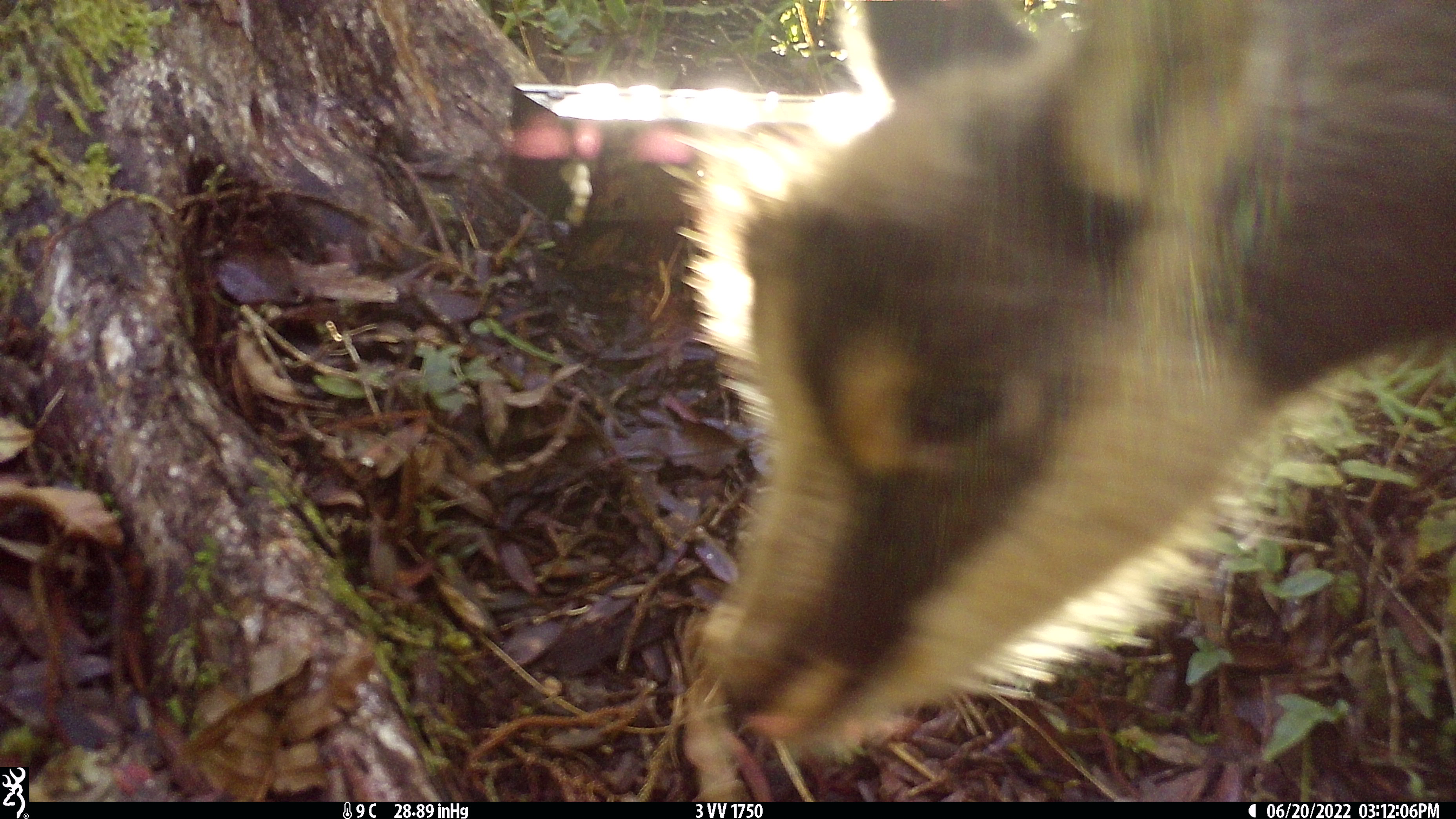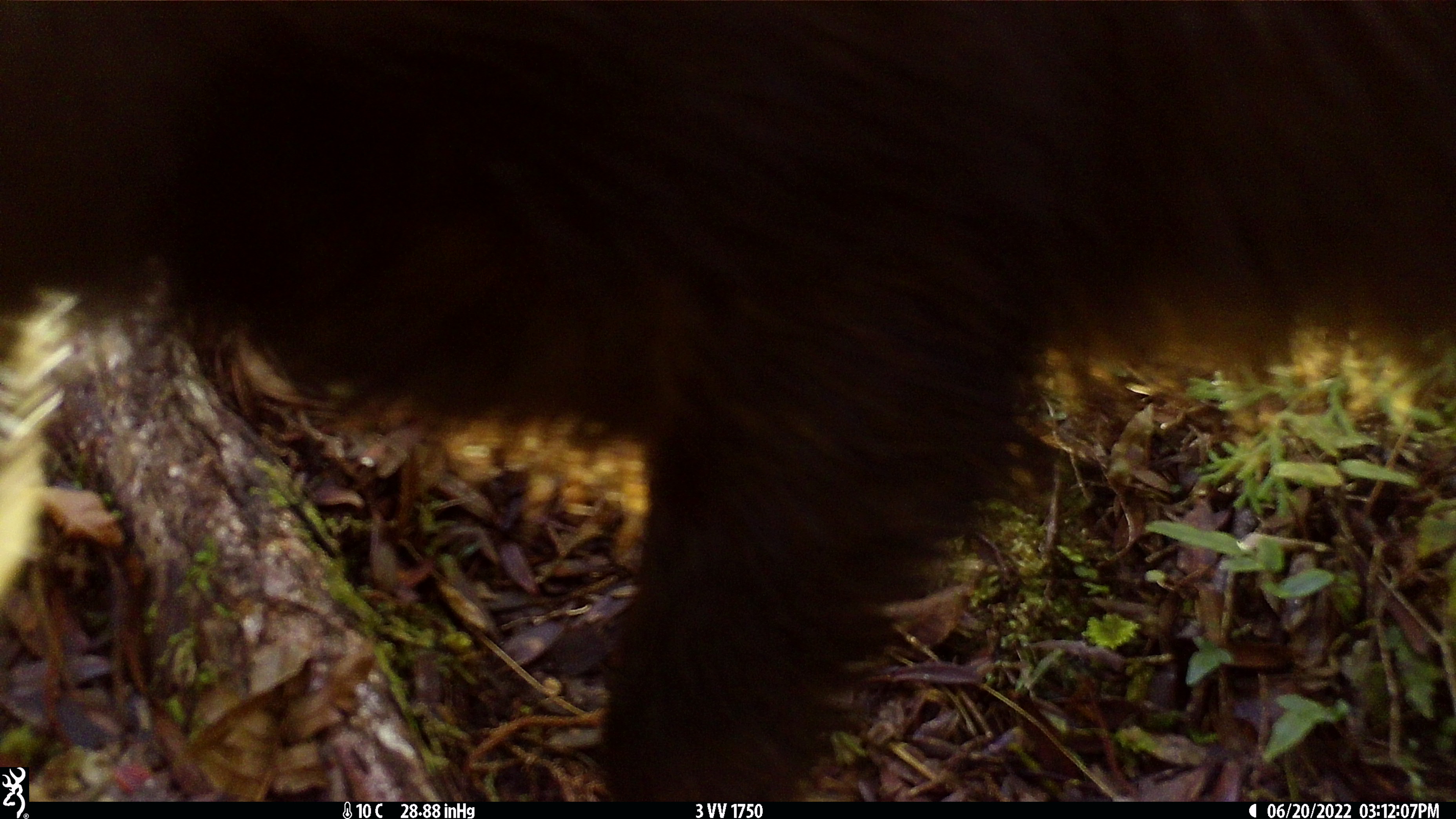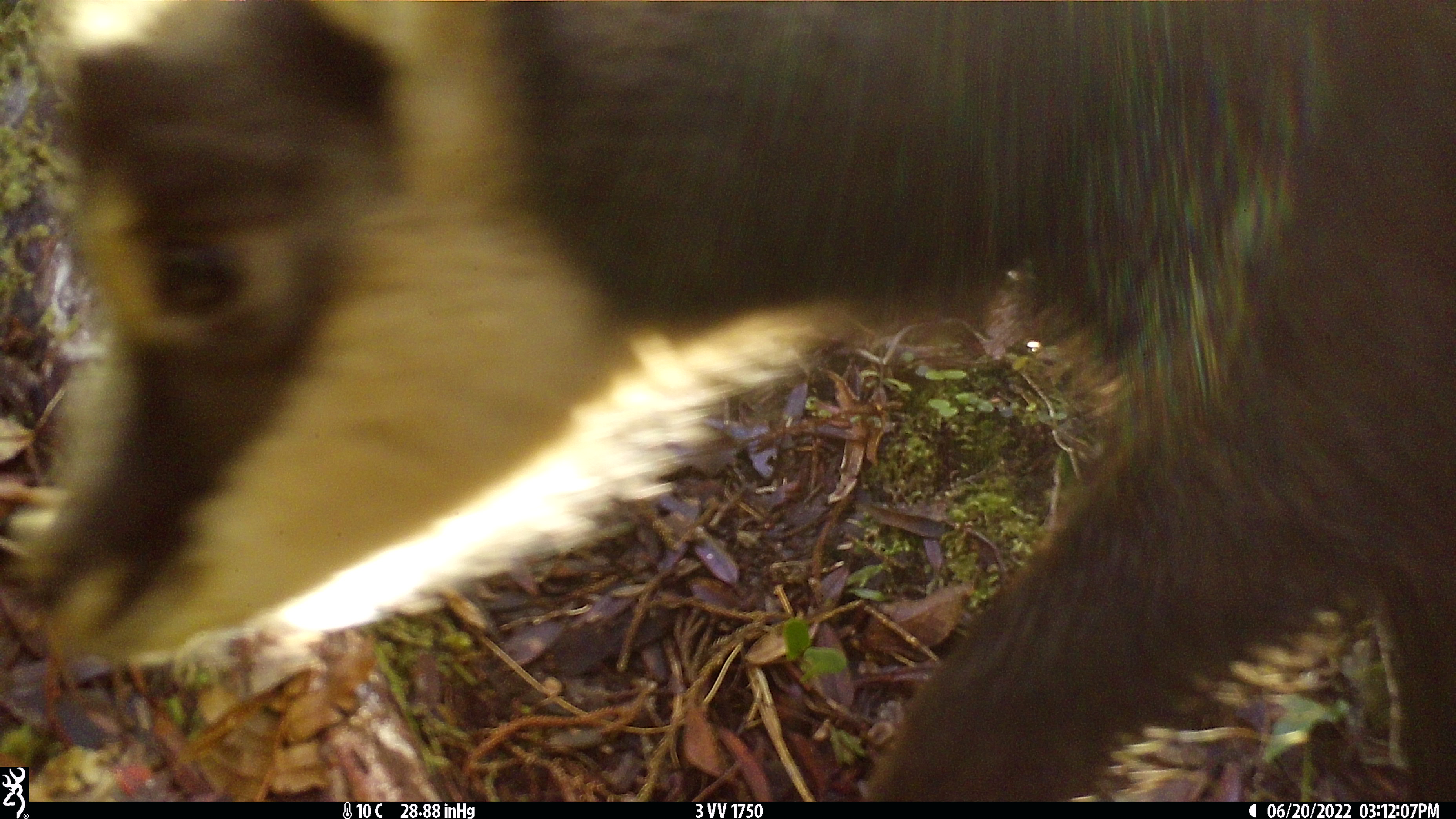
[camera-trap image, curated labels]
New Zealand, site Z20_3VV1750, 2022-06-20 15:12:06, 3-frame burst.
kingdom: Animalia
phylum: Chordata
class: Mammalia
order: Artiodactyla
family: Bovidae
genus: Rupicapra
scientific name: Rupicapra rupicapra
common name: alpine chamois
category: chamois